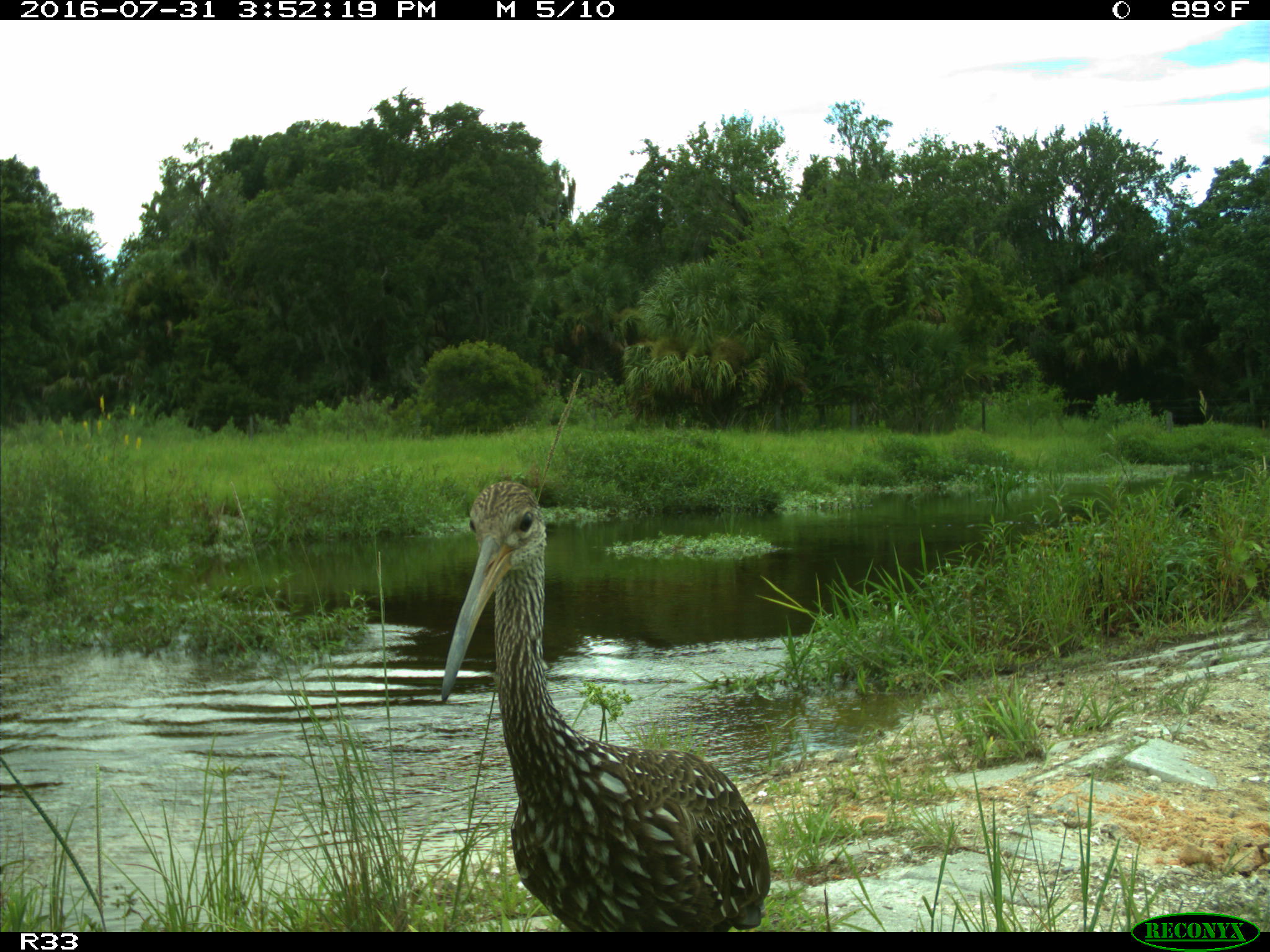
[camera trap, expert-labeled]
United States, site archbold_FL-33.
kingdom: Animalia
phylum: Chordata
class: Aves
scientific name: Aves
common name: birds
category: unidentified bird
Unidentified bird (birds) (Aves).